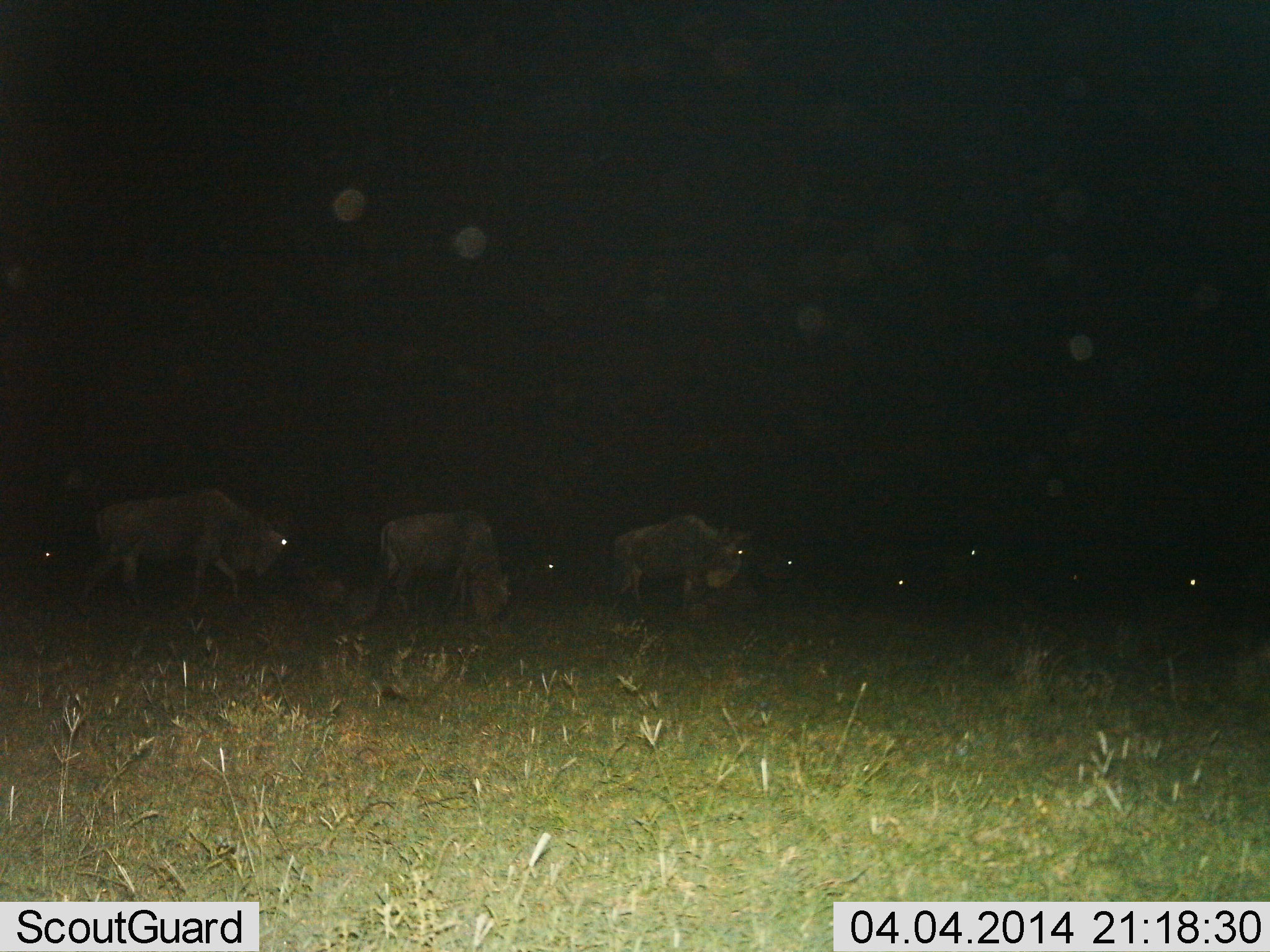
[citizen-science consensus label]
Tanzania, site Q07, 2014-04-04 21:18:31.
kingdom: Animalia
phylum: Chordata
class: Mammalia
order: Artiodactyla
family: Bovidae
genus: Connochaetes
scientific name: Connochaetes taurinus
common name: blue wildebeest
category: wildebeest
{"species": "wildebeest (blue wildebeest) (Connochaetes taurinus)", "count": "9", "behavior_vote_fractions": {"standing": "30%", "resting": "0%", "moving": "90%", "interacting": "0%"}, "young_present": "0%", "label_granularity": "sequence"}